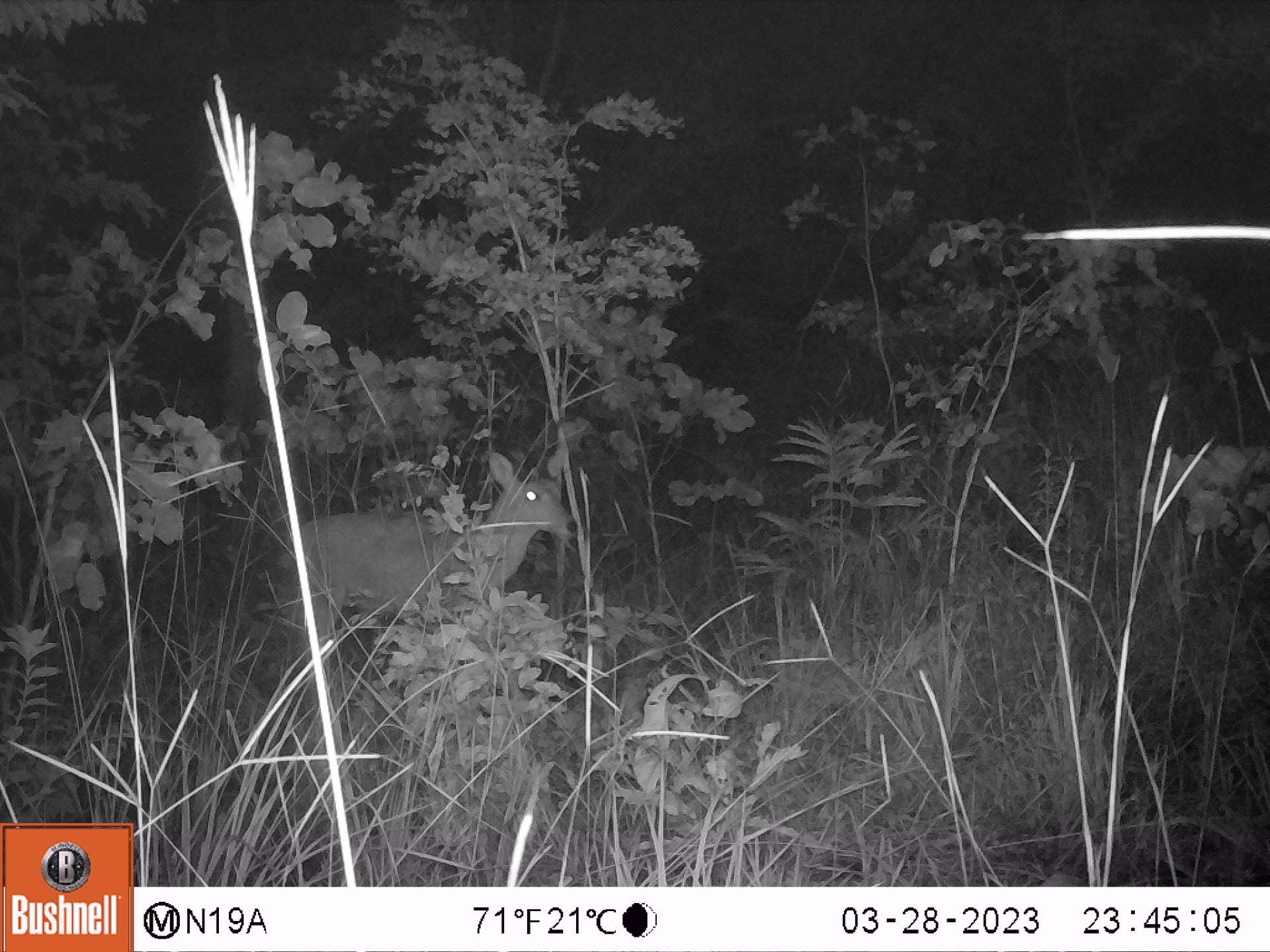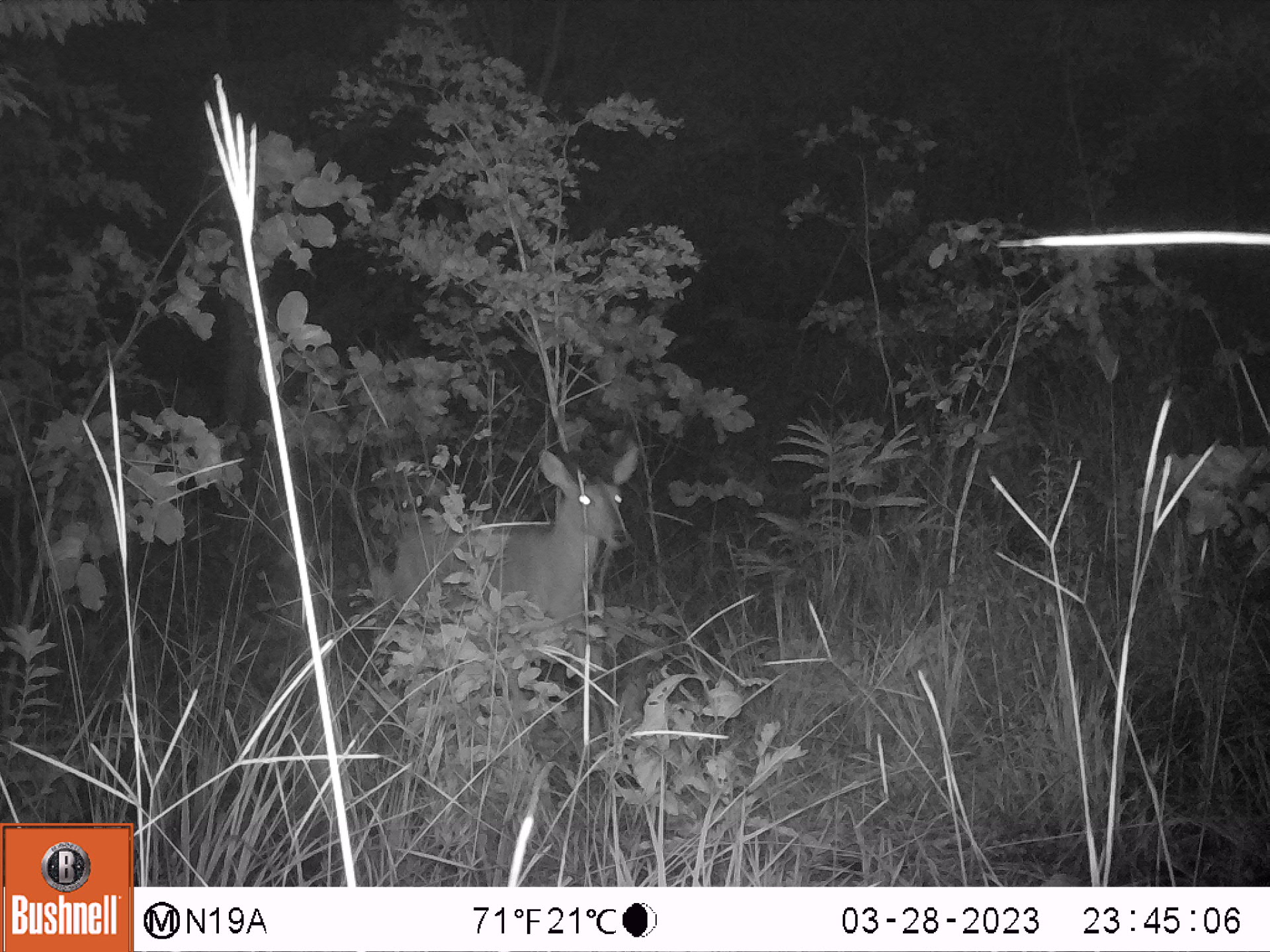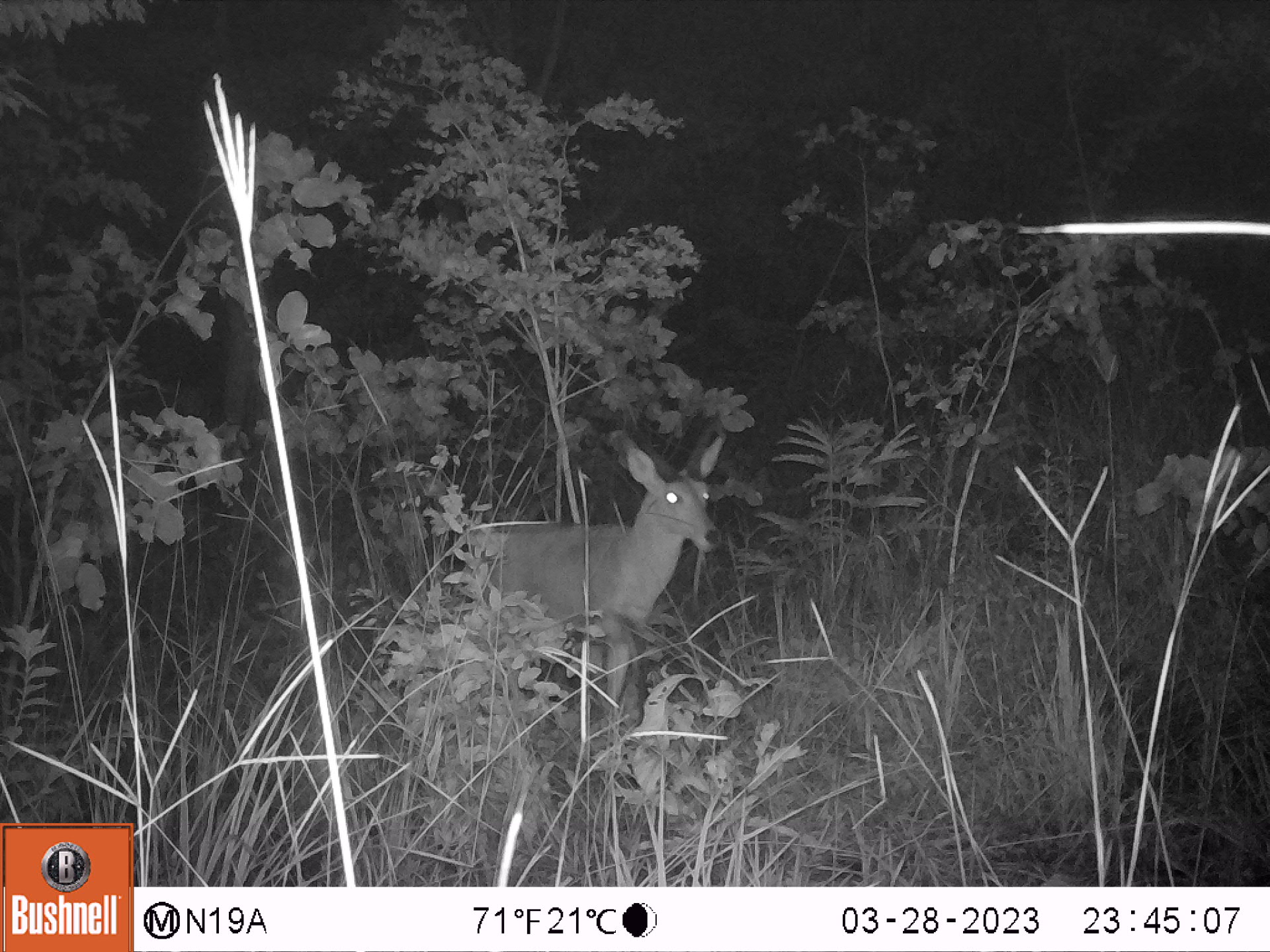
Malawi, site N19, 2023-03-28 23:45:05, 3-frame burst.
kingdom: Animalia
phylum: Chordata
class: Mammalia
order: Artiodactyla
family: Bovidae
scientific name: Antilopinae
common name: small antelope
Small antelope (Antilopinae), count 1.